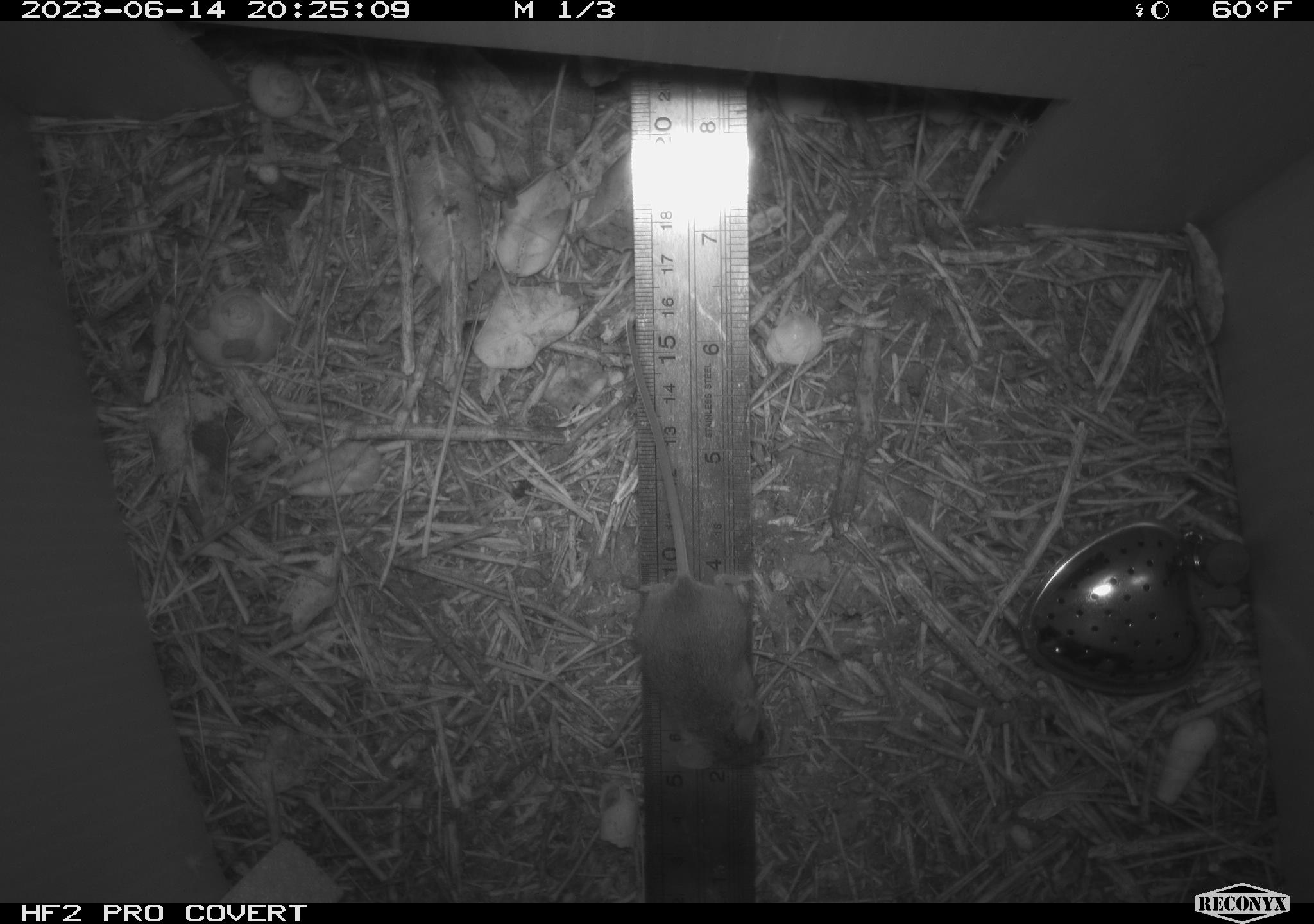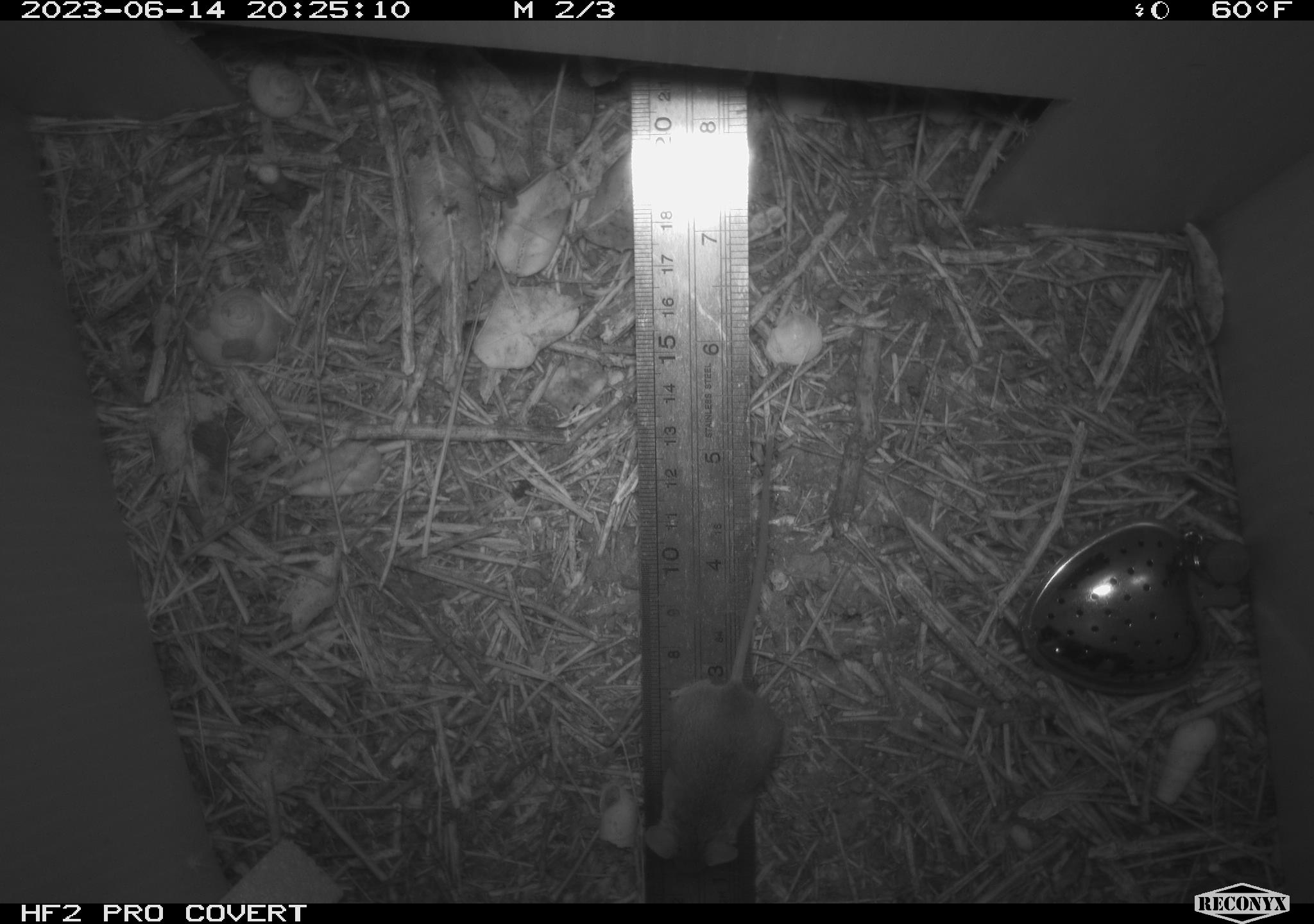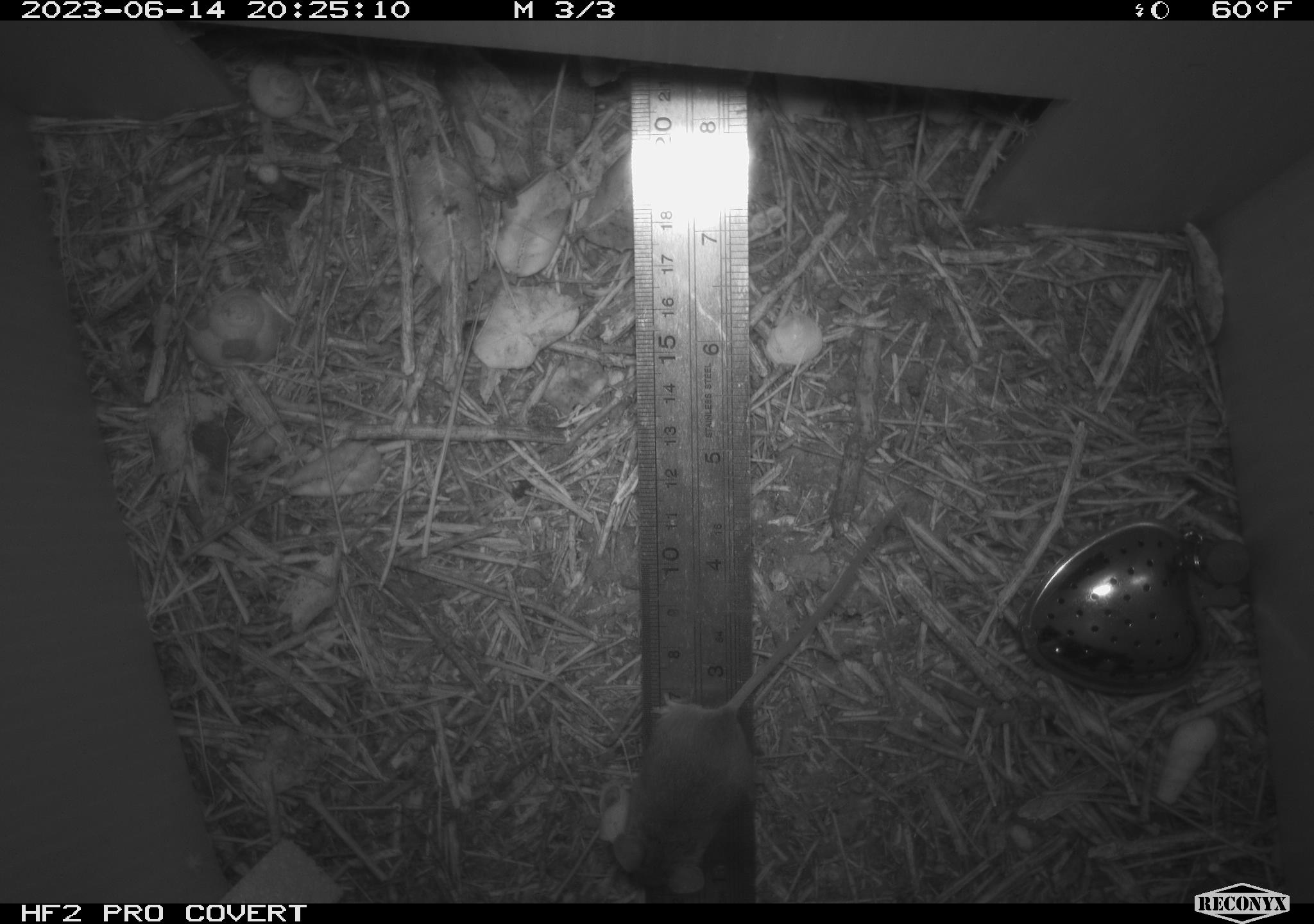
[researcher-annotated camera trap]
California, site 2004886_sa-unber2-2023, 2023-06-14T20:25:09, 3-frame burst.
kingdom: Animalia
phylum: Chordata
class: Mammalia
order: Rodentia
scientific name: Rodentia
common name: mouse species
Mouse species (Rodentia).